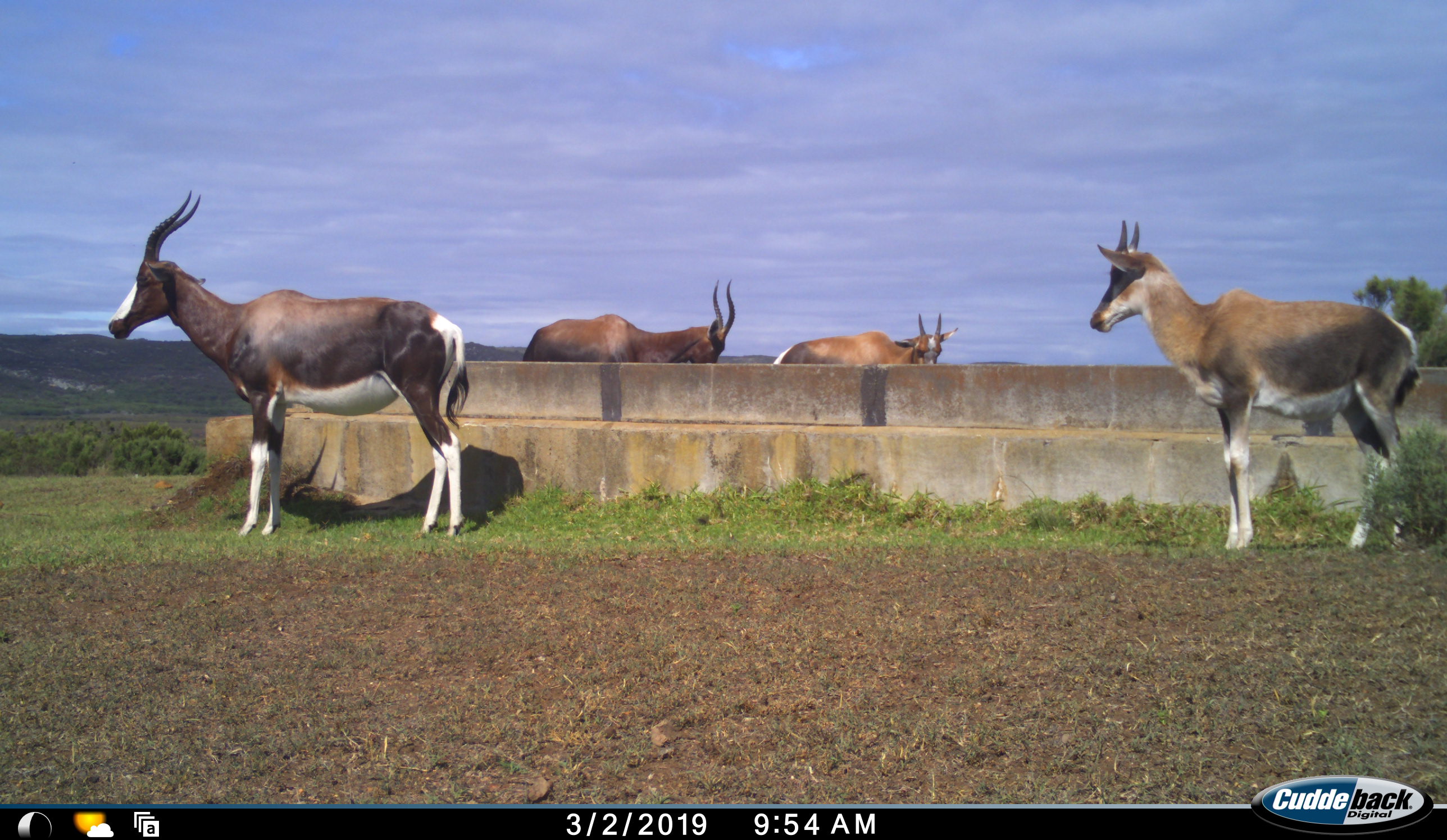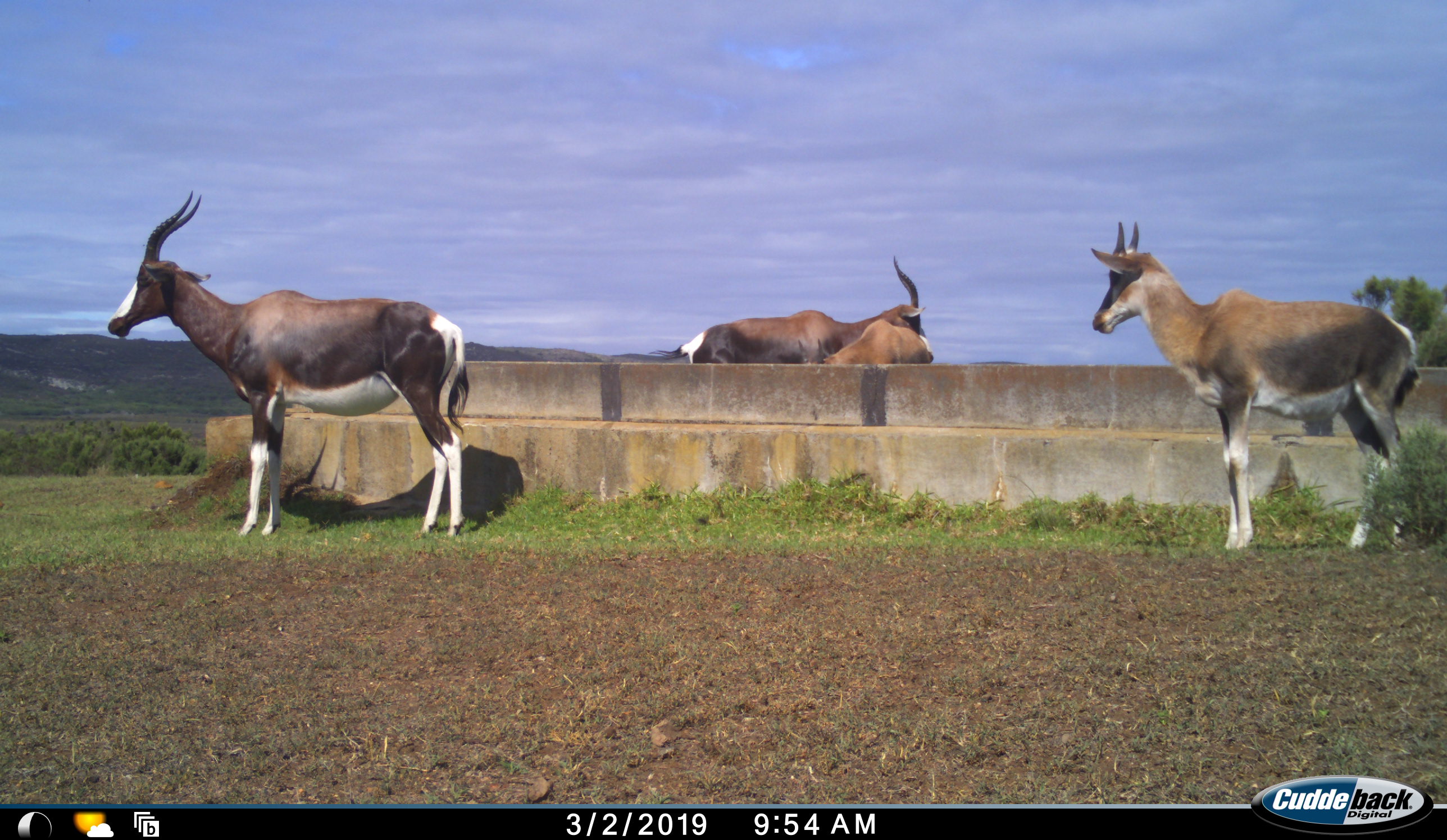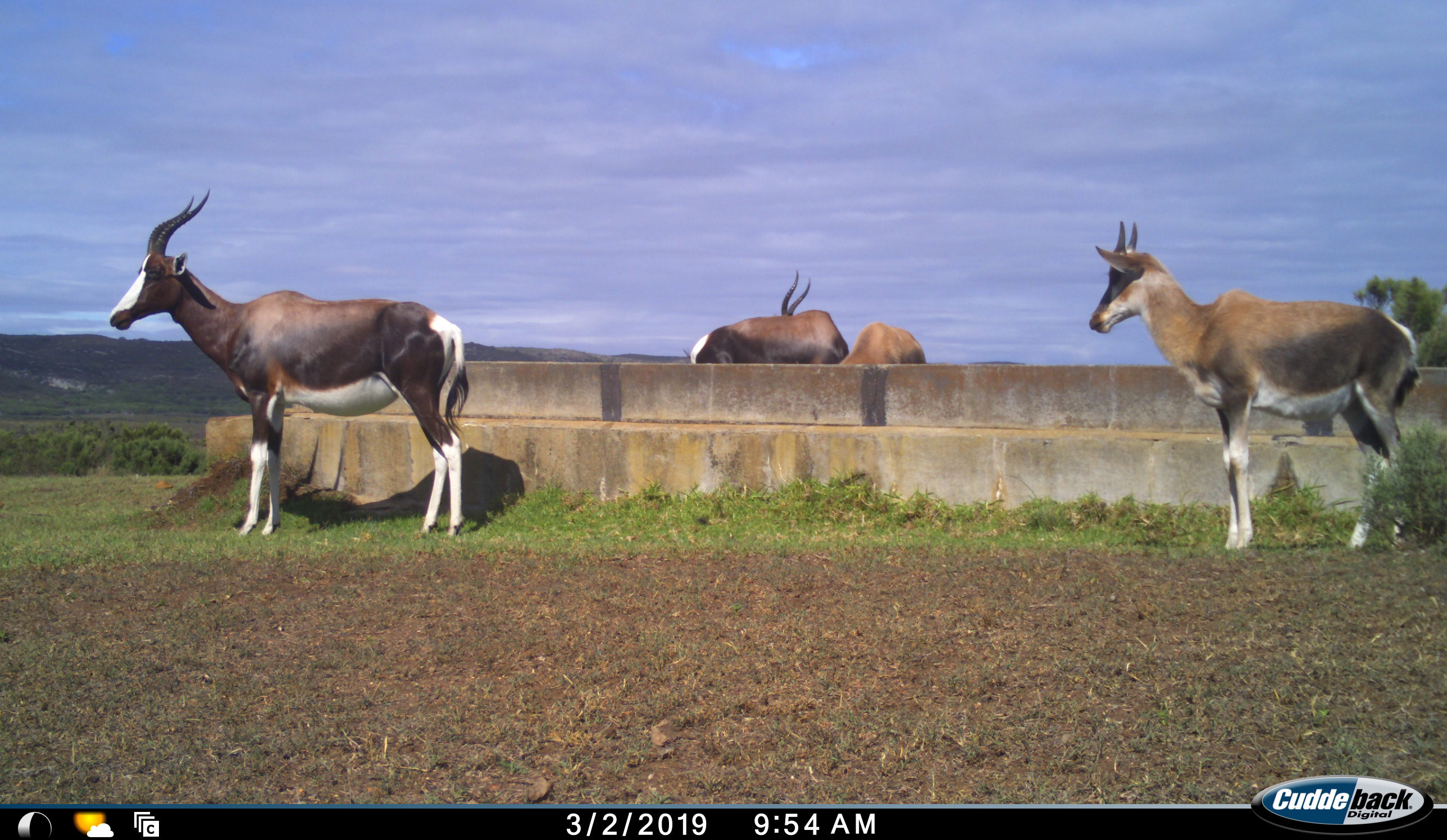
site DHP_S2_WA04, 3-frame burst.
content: unidentified animal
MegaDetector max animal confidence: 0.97